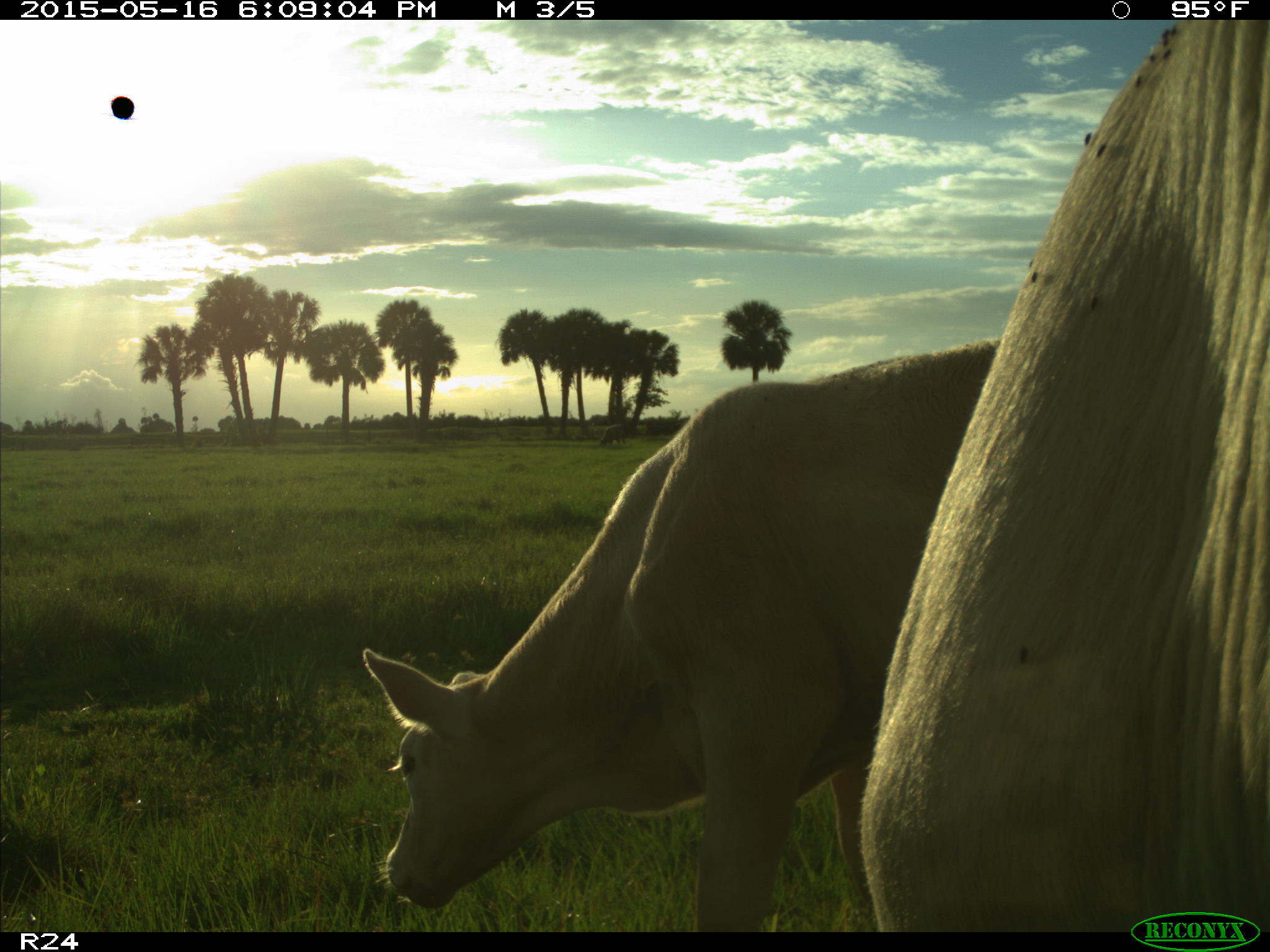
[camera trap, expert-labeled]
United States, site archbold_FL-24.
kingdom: Animalia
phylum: Chordata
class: Mammalia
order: Artiodactyla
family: Bovidae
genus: Bos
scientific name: Bos taurus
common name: domestic cow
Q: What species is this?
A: Bos taurus (domestic cow).